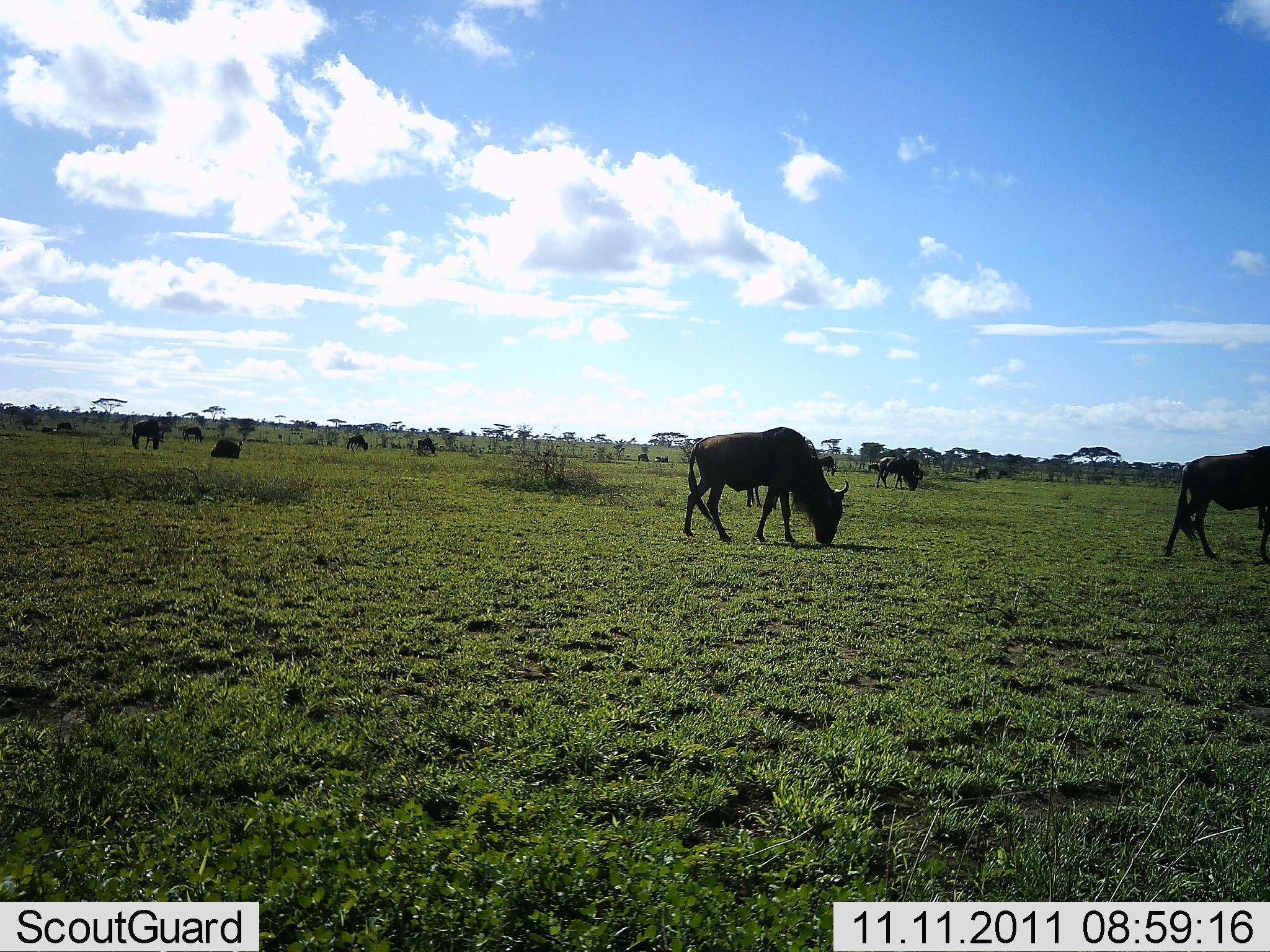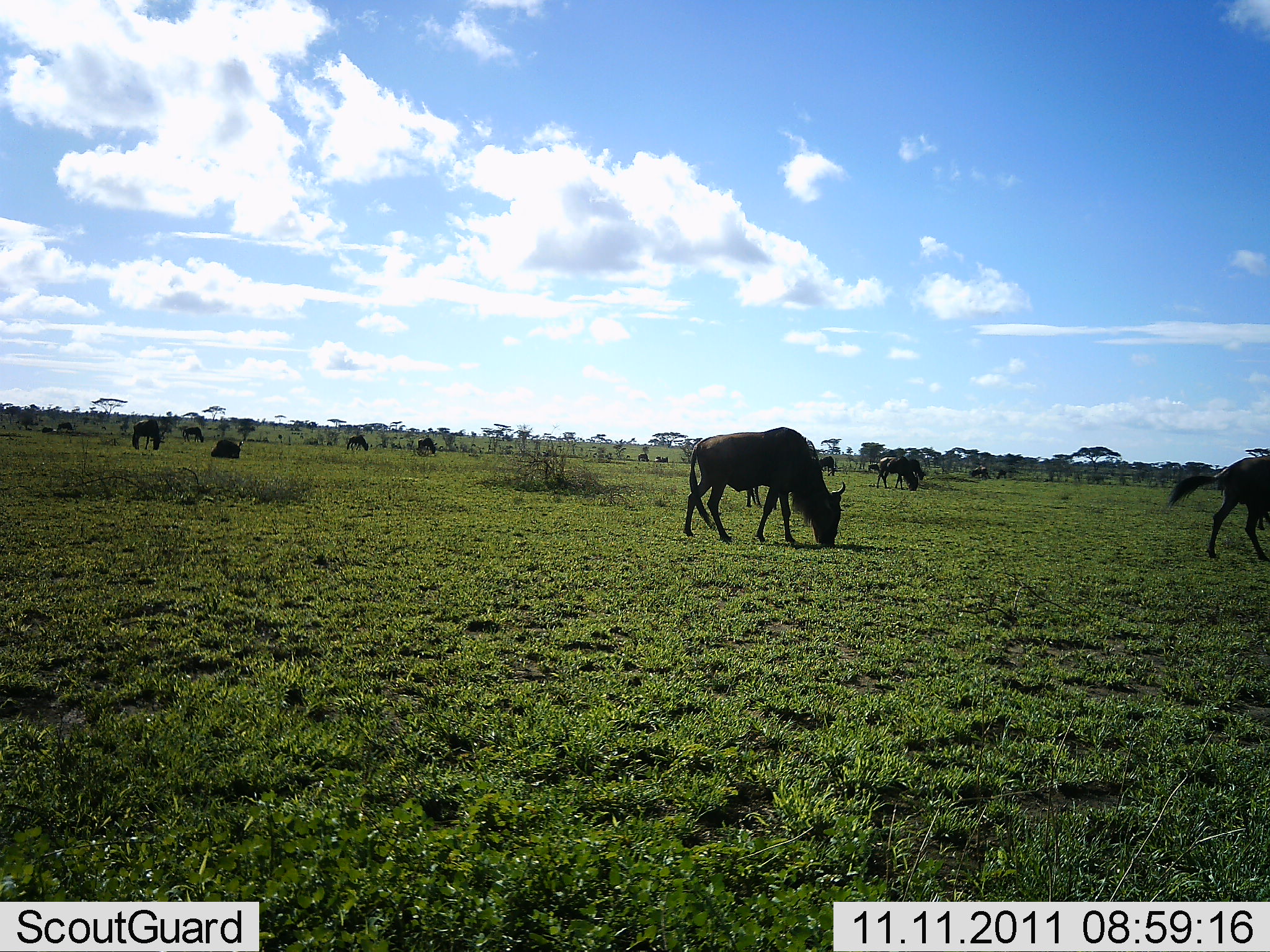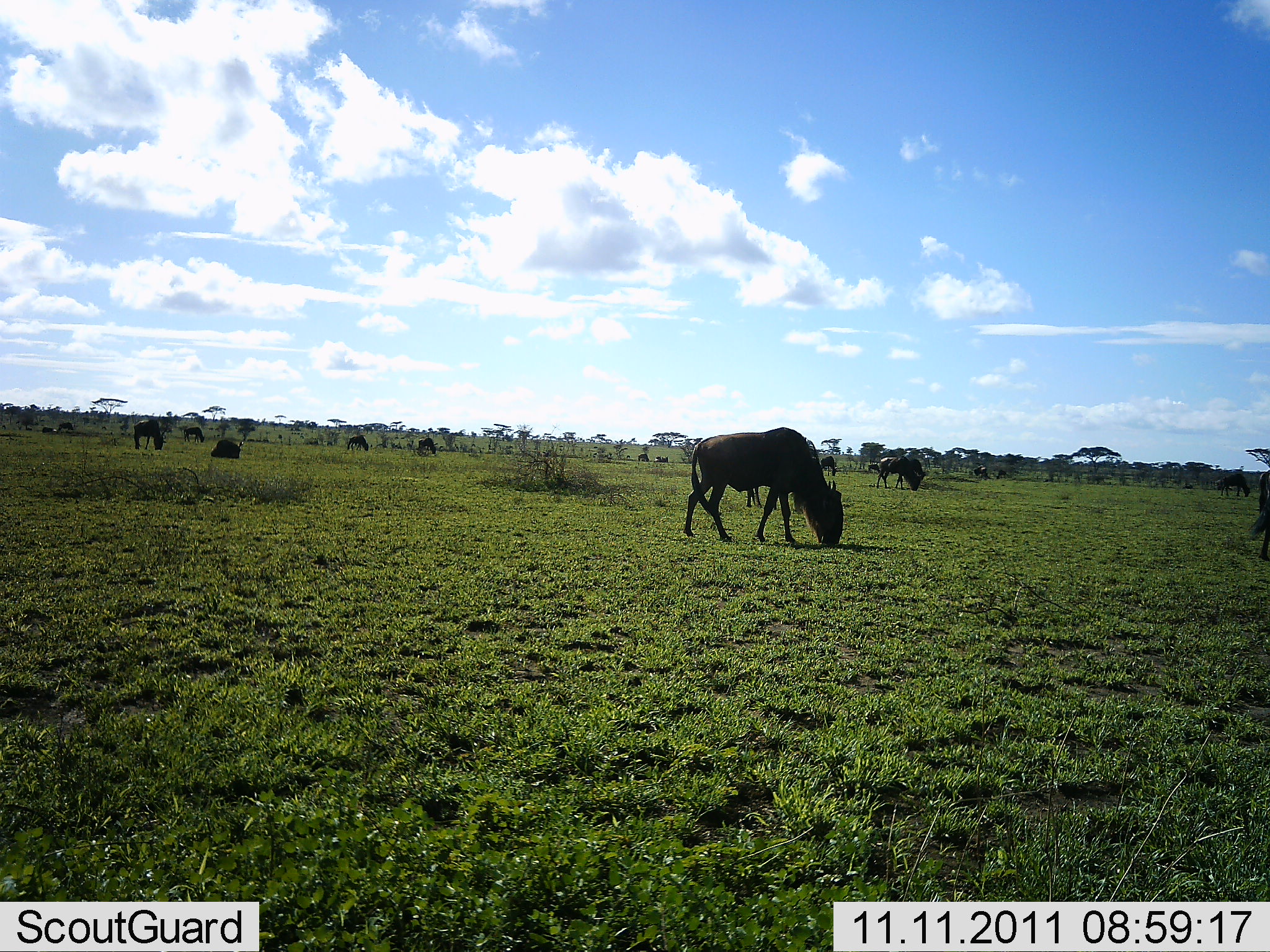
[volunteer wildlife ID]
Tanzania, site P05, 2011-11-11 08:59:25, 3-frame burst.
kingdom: Animalia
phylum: Chordata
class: Mammalia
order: Artiodactyla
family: Bovidae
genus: Connochaetes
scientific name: Connochaetes taurinus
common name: blue wildebeest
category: wildebeest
Wildebeest (blue wildebeest) (Connochaetes taurinus), count 11-50. Behavior (volunteer vote fractions): standing 40%, resting 20%, moving 30%, interacting 0%. Young present (vote fraction): 0%. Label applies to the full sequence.